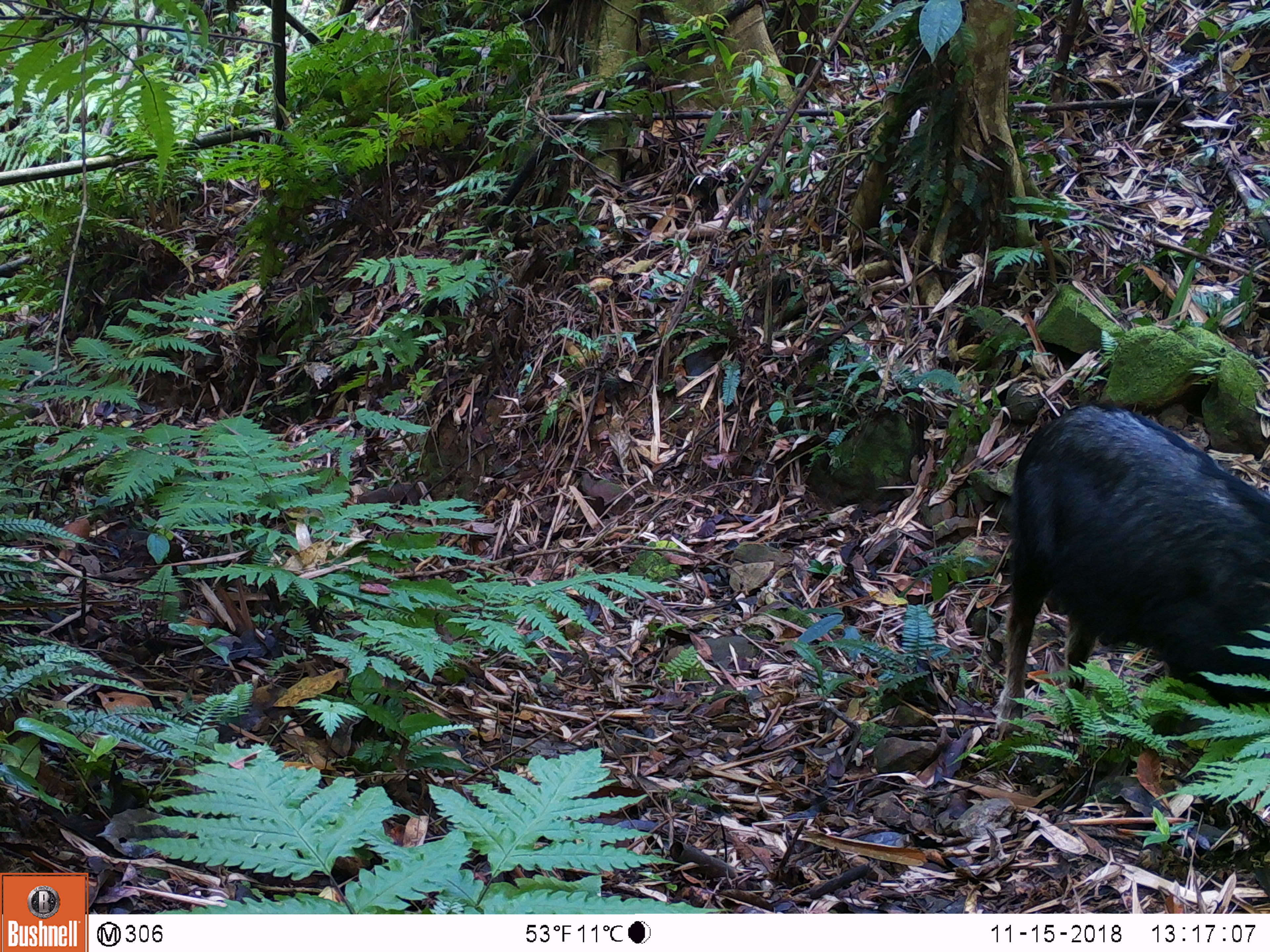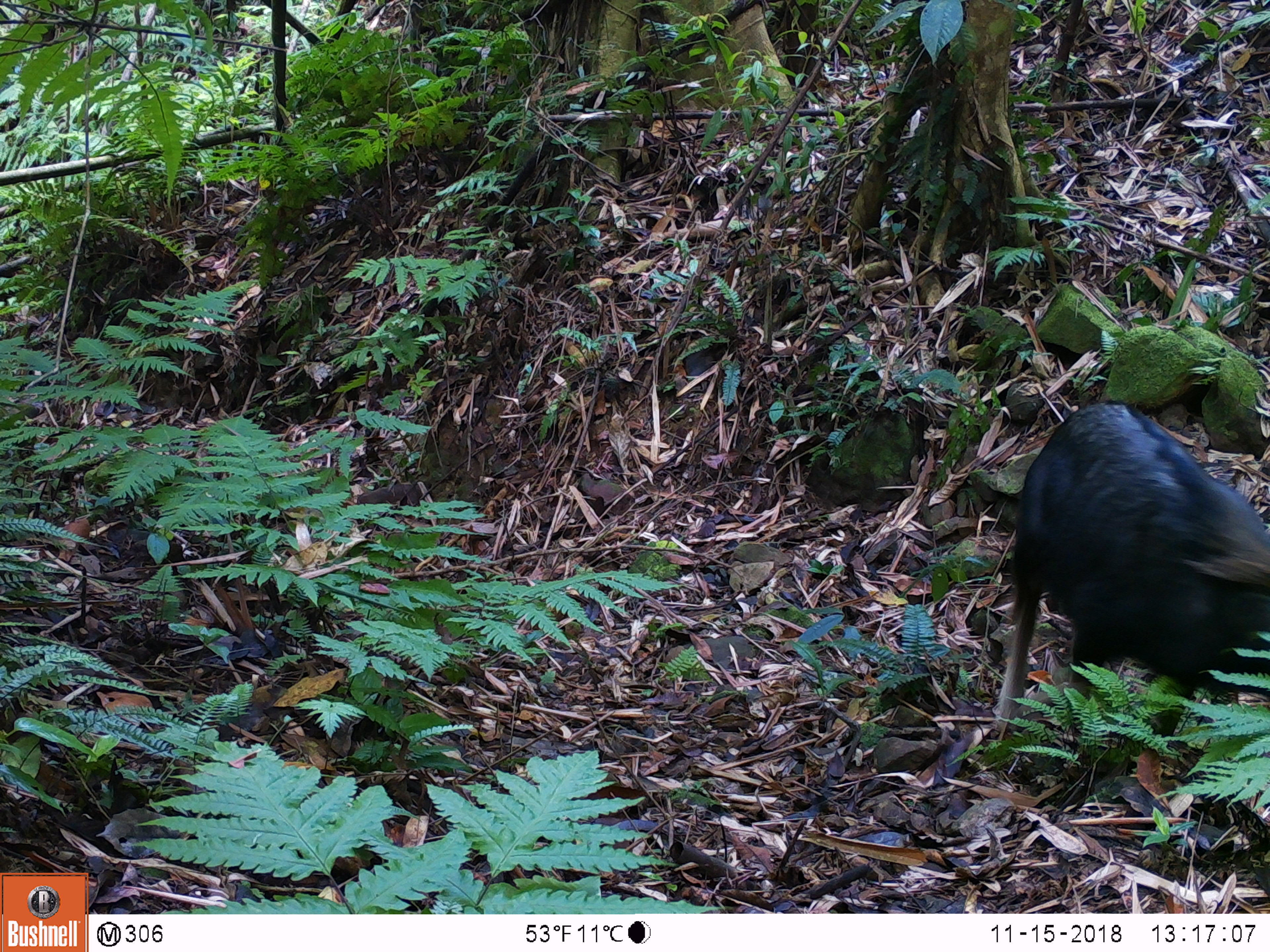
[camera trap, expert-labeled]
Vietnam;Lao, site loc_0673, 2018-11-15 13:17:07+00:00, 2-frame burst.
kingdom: Animalia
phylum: Chordata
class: Mammalia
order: Artiodactyla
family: Bovidae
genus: Capricornis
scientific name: Capricornis sumatraensis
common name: chinese serow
Chinese serow (Capricornis sumatraensis). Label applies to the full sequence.